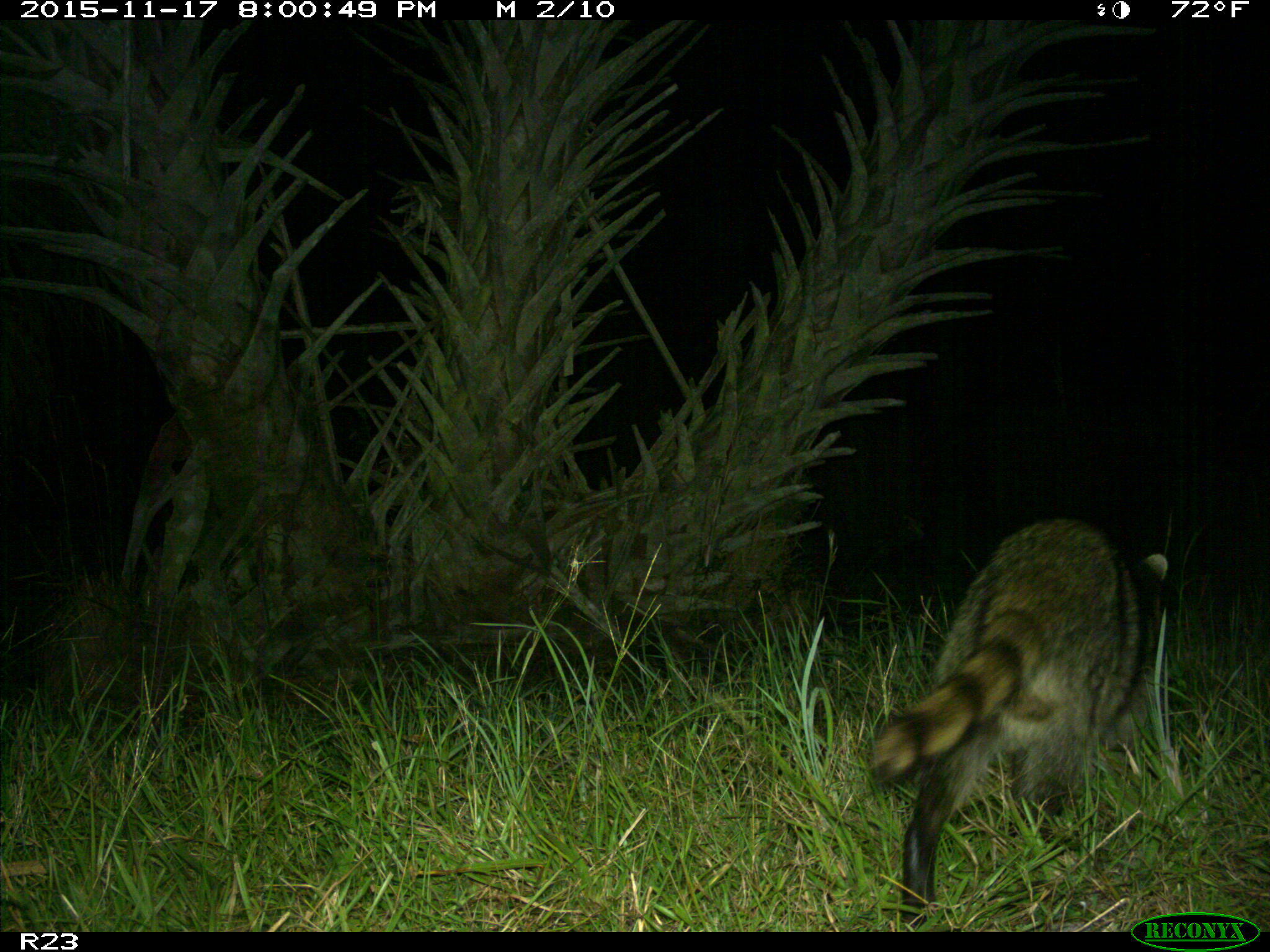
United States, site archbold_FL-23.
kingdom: Animalia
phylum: Chordata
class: Mammalia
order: Carnivora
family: Procyonidae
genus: Procyon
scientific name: Procyon lotor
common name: common raccoon